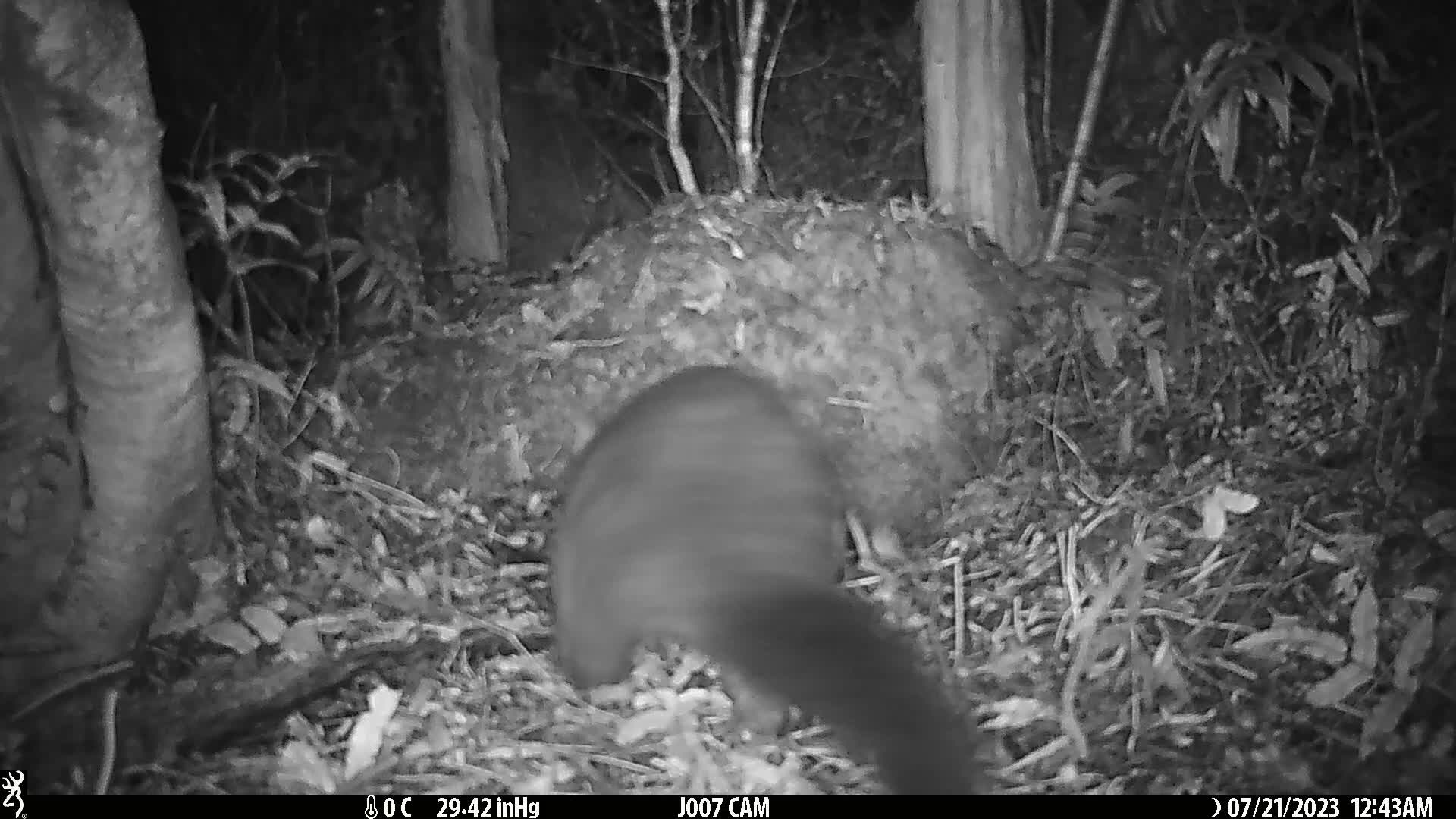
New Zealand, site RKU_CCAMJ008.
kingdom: Animalia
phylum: Chordata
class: Mammalia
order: Diprotodontia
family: Phalangeridae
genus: Trichosurus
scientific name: Trichosurus vulpecula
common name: common brushtail possum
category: possum